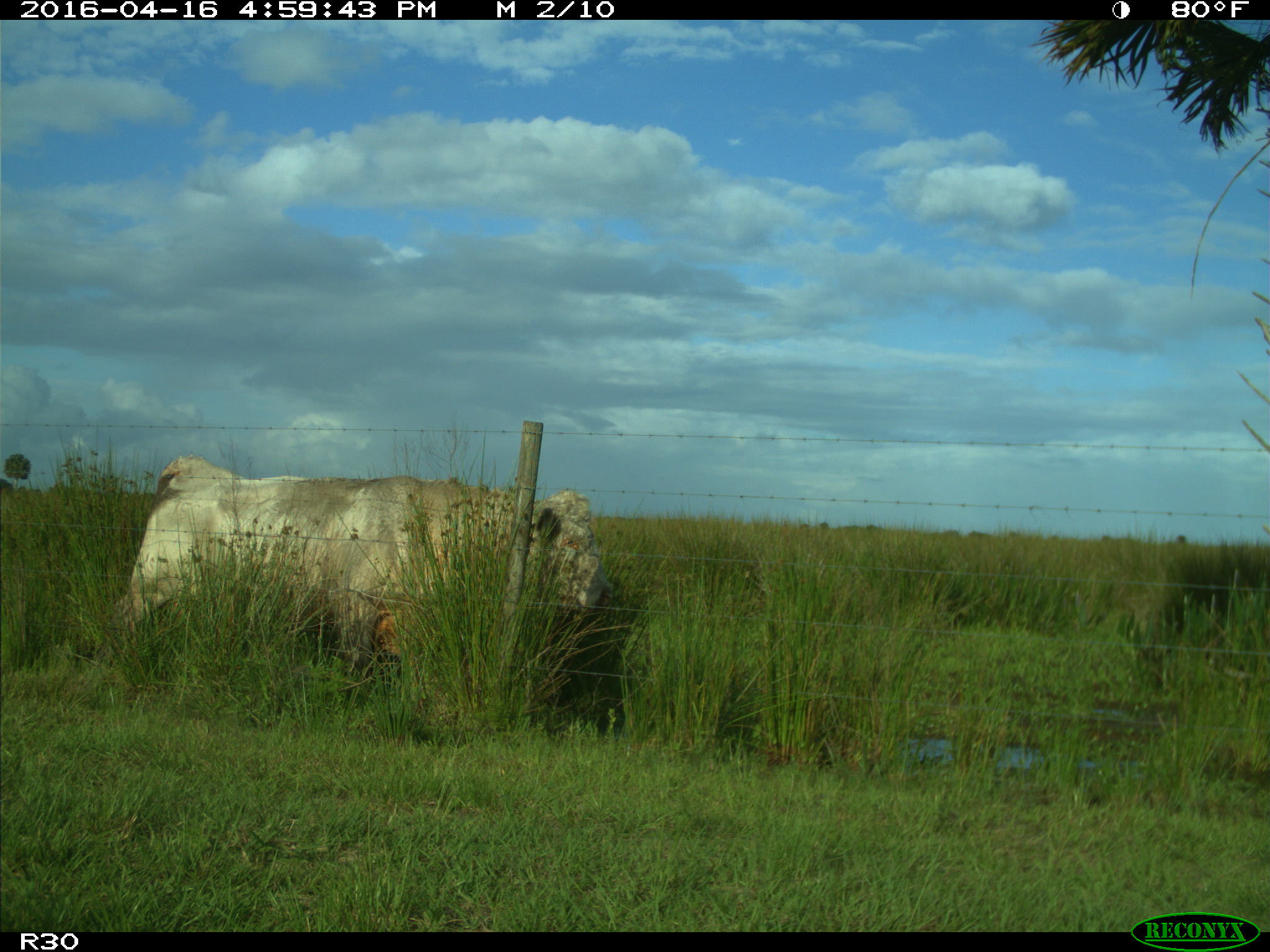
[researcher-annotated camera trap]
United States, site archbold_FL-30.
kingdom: Animalia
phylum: Chordata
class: Mammalia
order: Artiodactyla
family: Bovidae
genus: Bos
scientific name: Bos taurus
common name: domestic cow